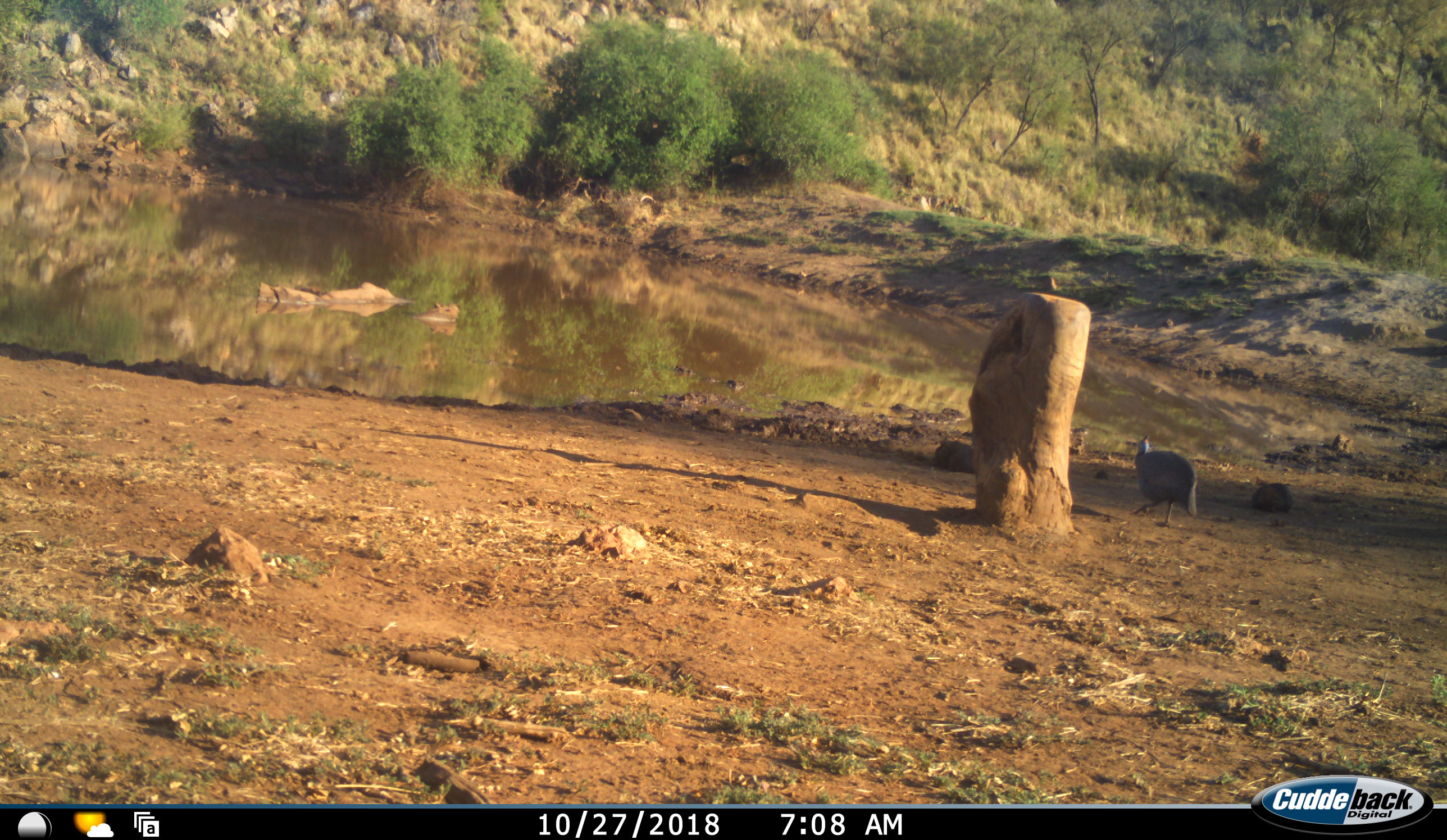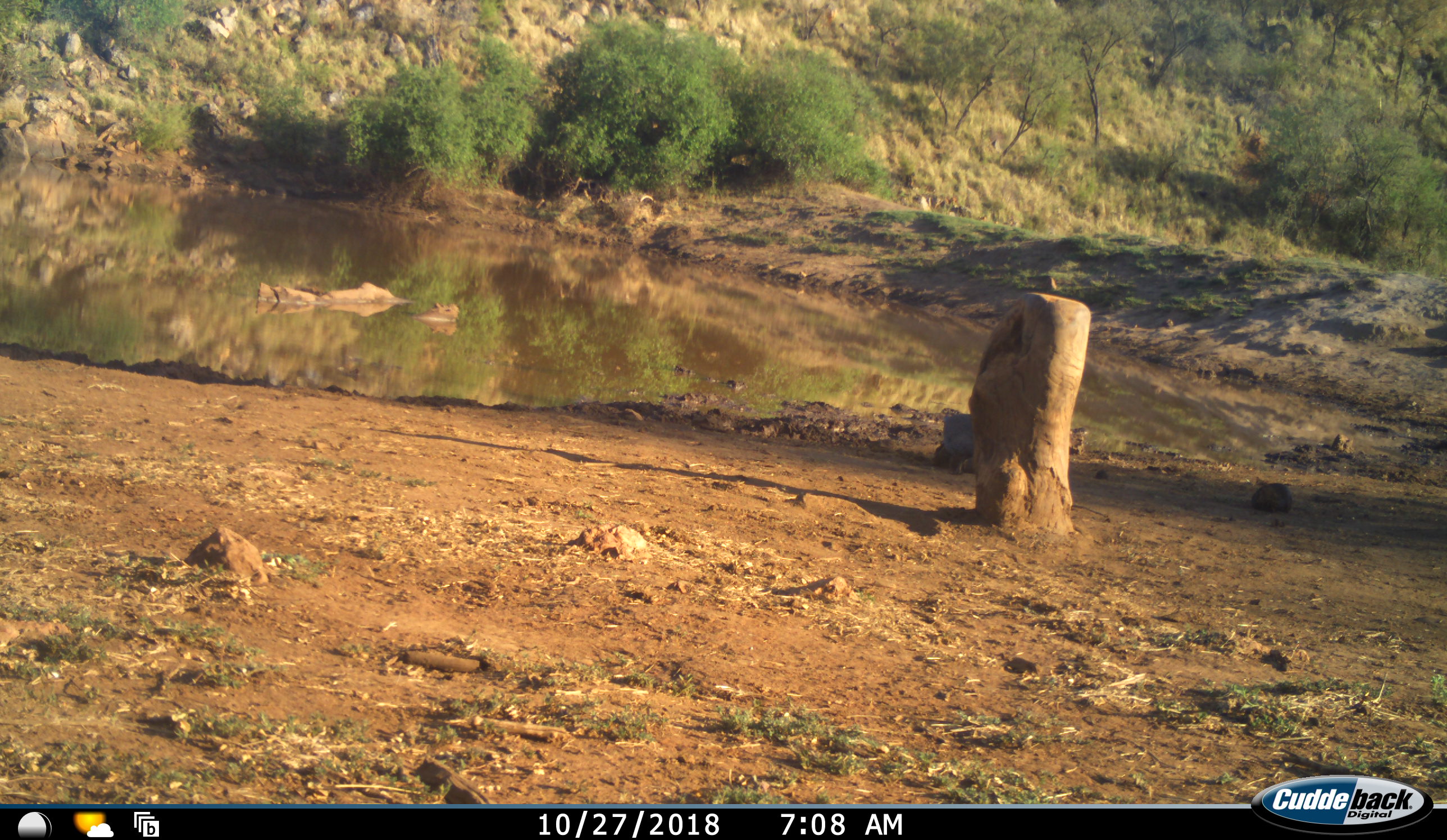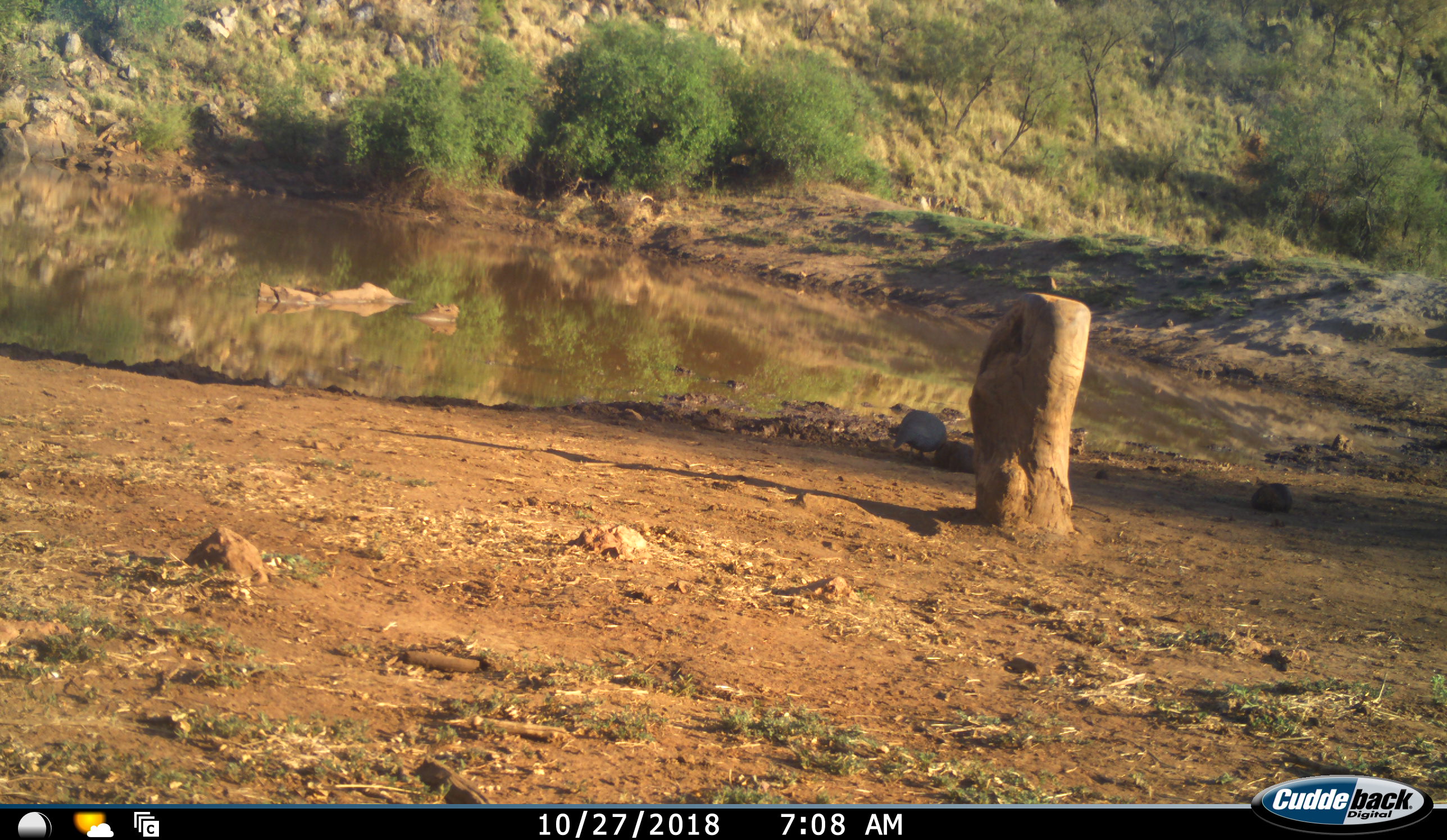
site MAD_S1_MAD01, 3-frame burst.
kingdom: Animalia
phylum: Chordata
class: Aves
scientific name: Aves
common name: bird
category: birdother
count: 1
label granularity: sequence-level